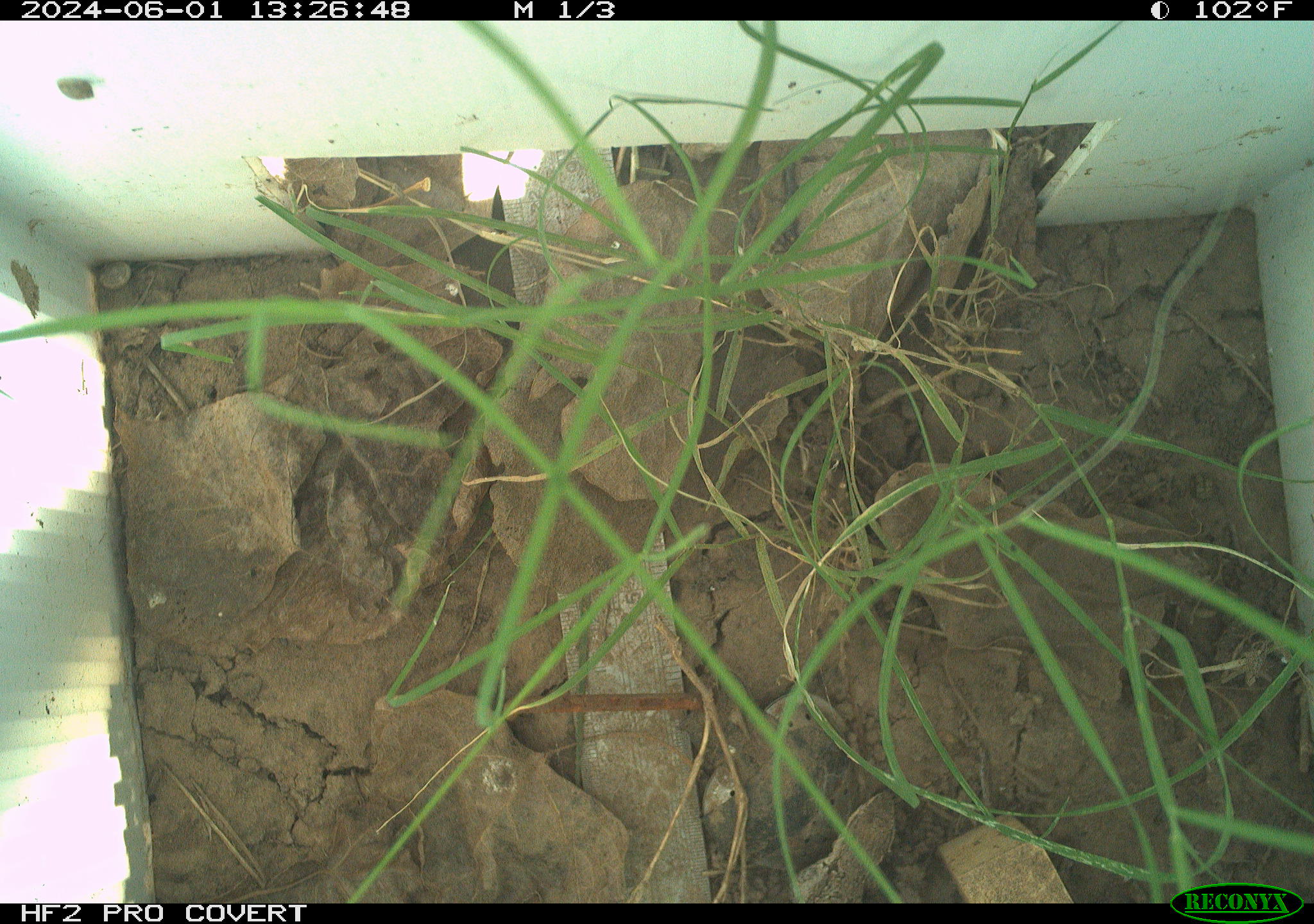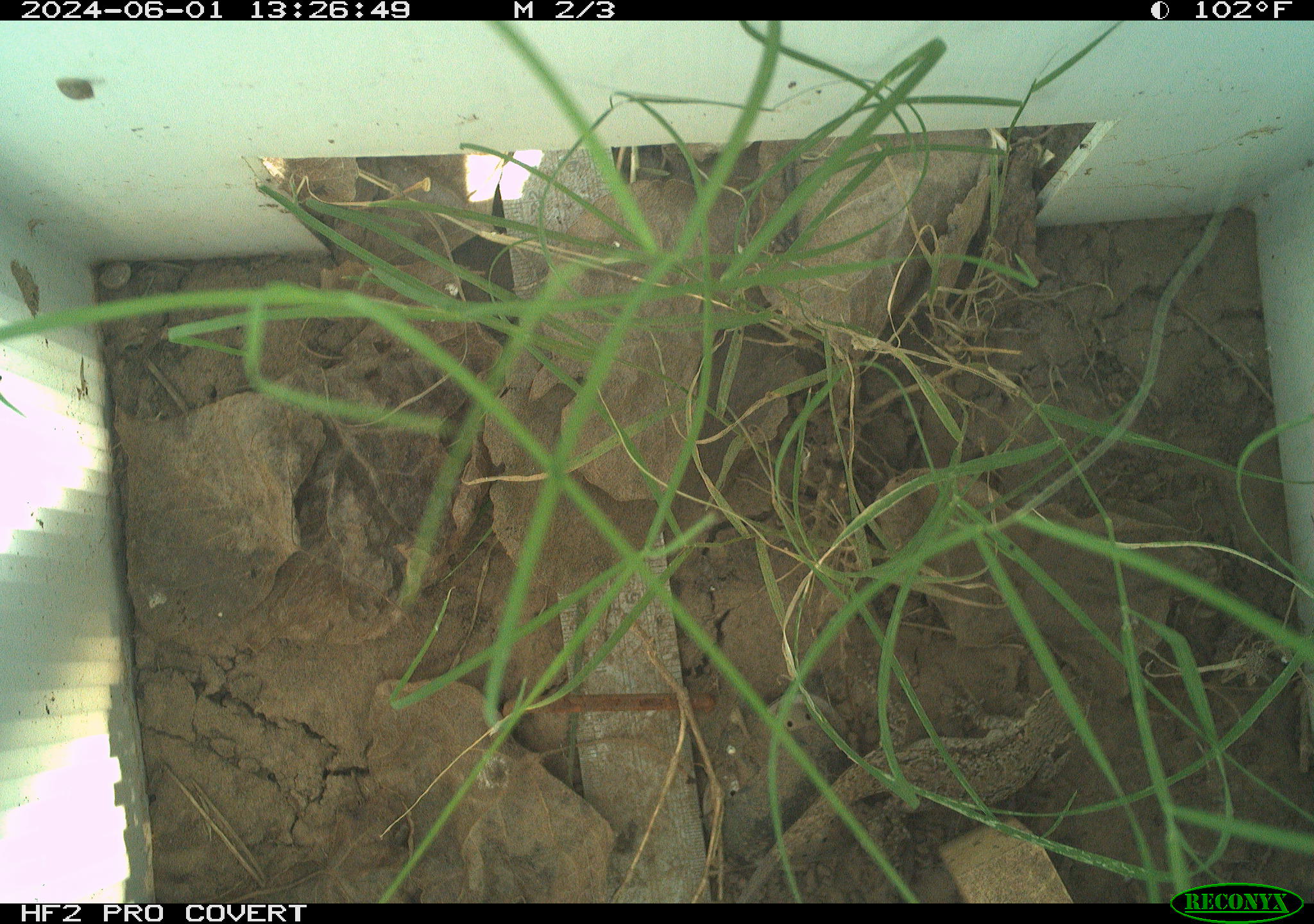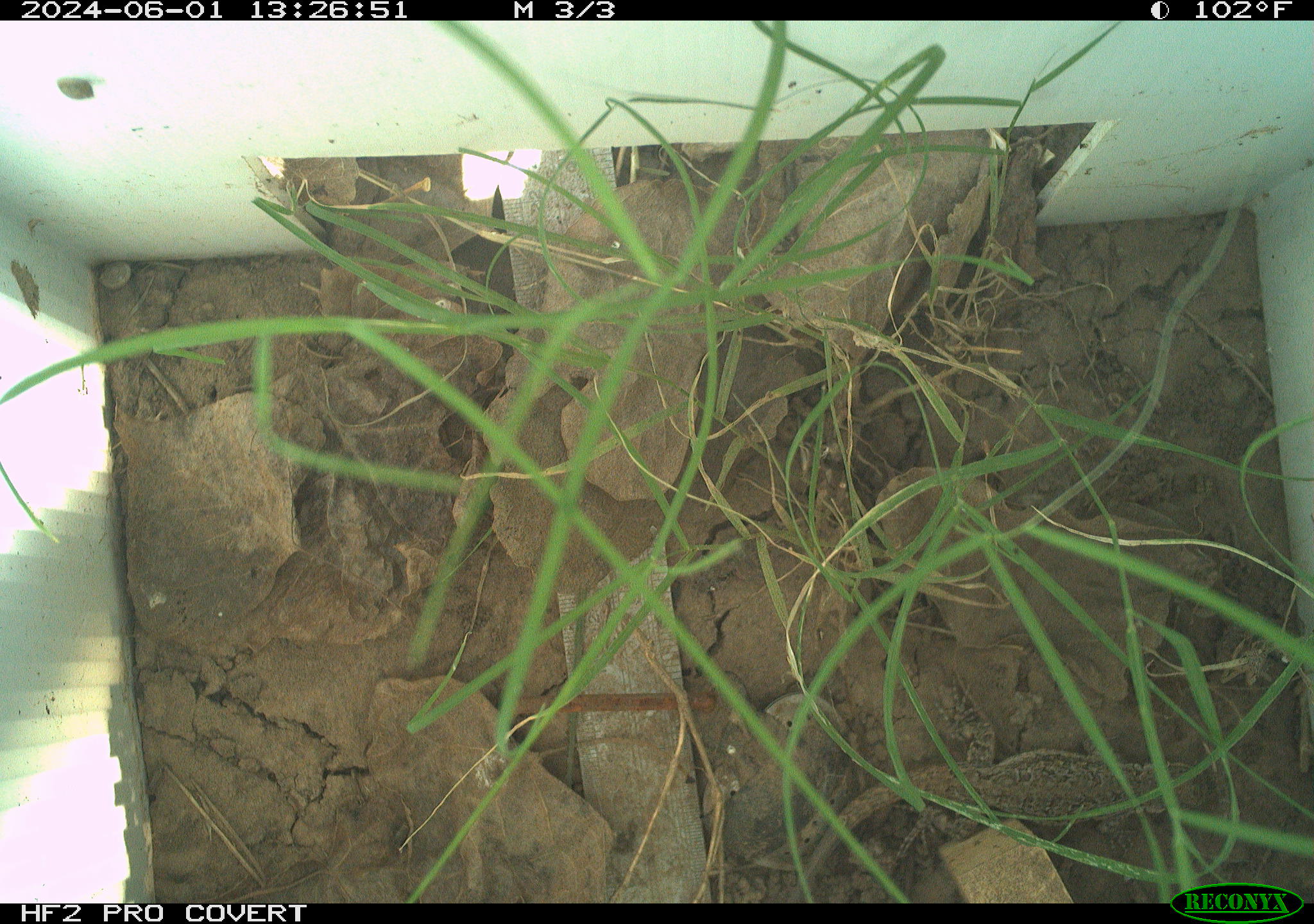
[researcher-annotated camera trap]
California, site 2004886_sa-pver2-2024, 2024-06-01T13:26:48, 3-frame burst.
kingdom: Animalia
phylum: Chordata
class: Reptilia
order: Squamata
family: Phrynosomatidae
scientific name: Phrynosomatidae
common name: phrynosomatid lizards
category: phrynosomatidae family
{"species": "phrynosomatidae family (phrynosomatid lizards) (Phrynosomatidae)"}